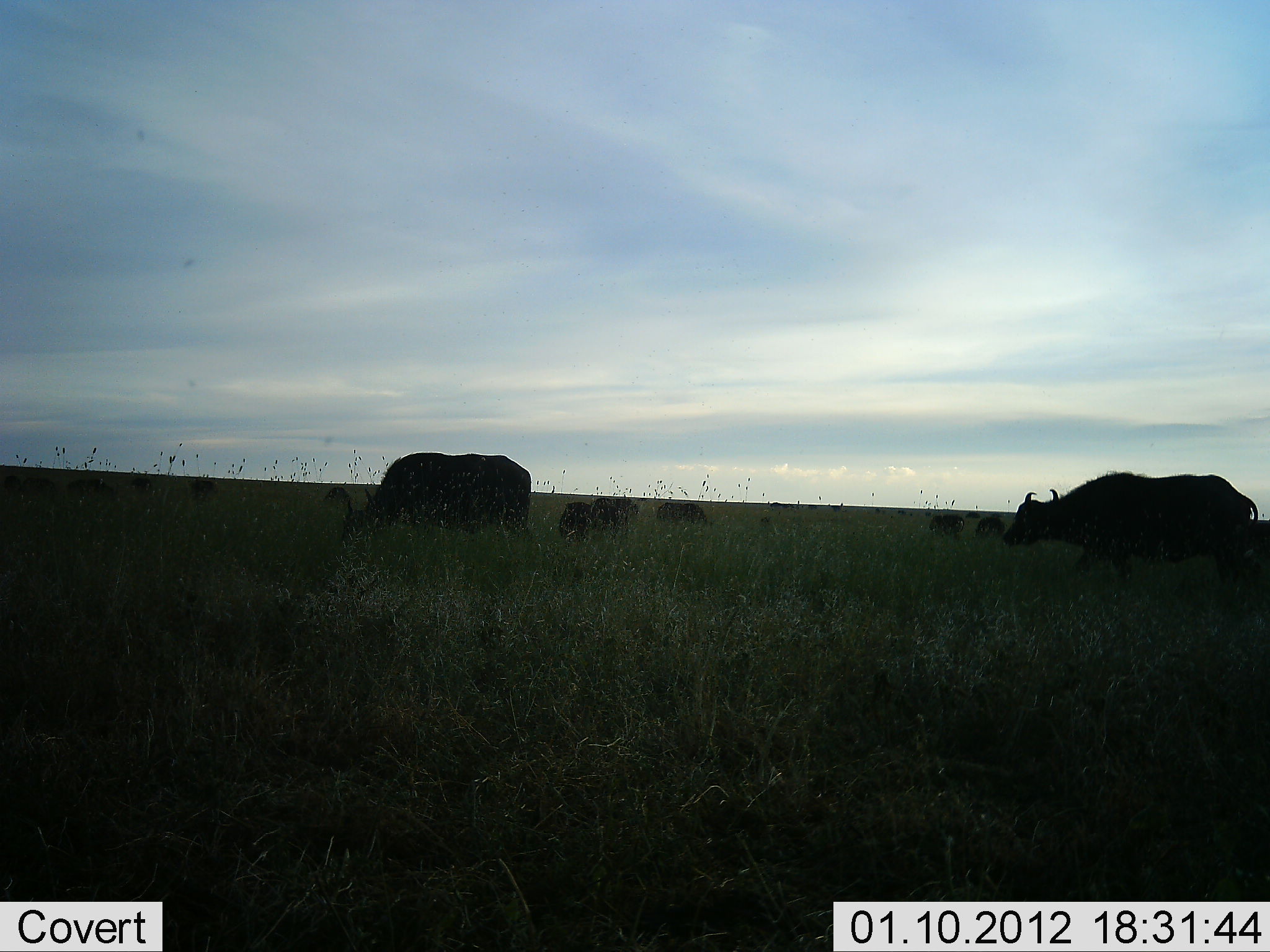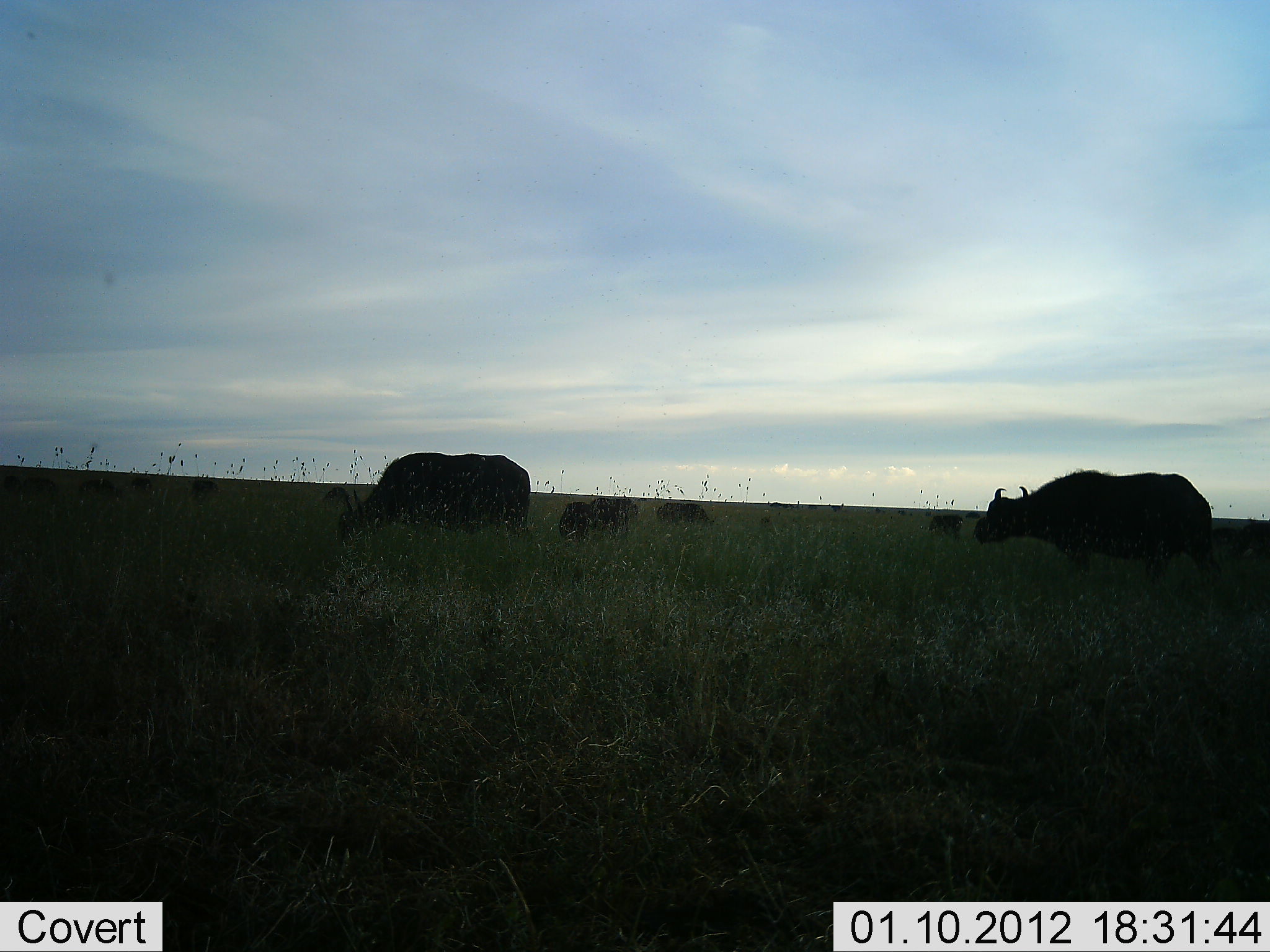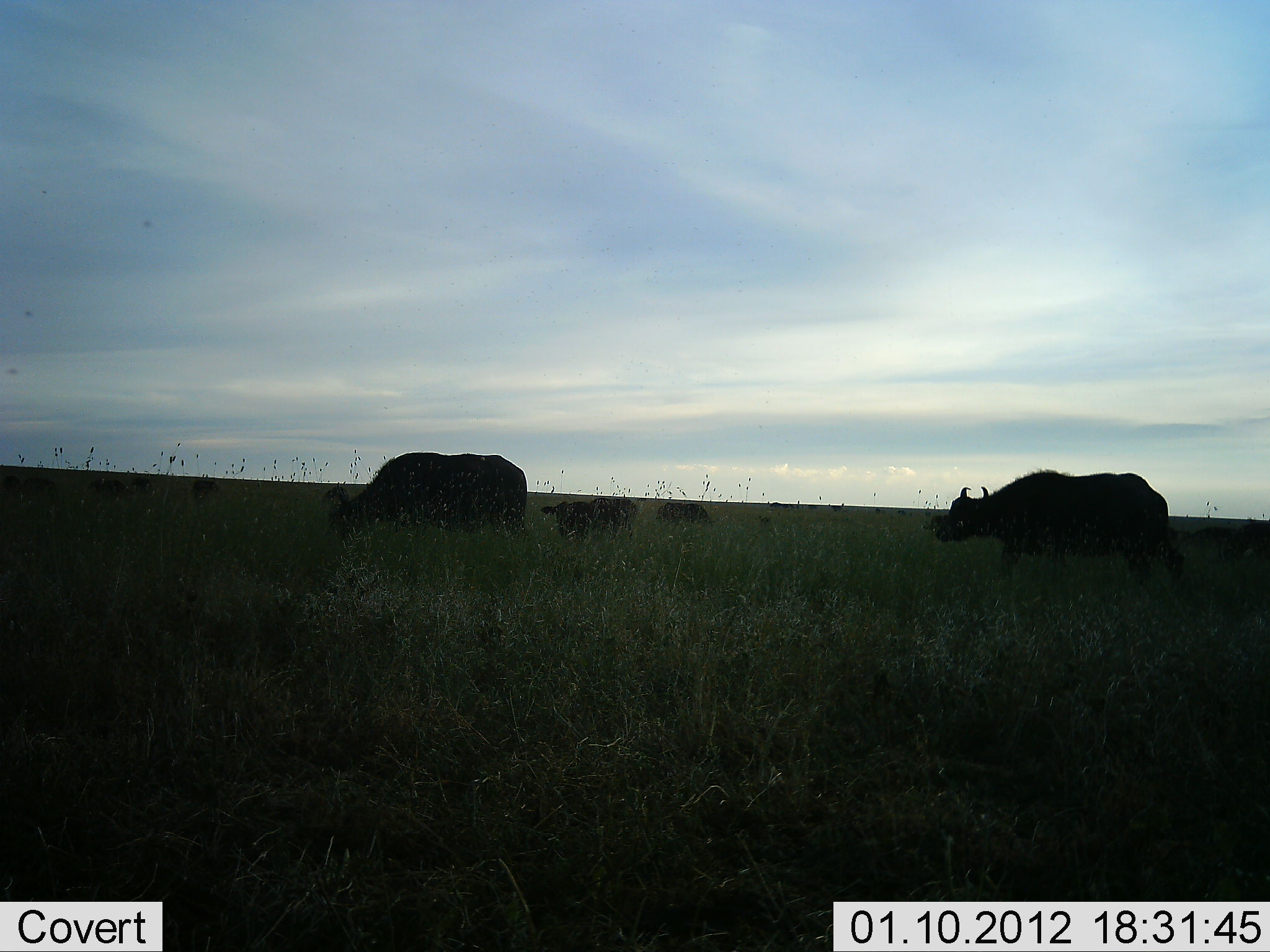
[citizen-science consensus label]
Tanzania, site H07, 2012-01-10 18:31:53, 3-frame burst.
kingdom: Animalia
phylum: Chordata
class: Mammalia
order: Artiodactyla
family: Bovidae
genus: Syncerus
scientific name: Syncerus caffer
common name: cape buffalo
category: buffalo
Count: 7.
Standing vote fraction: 56%.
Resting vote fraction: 0%.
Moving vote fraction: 67%.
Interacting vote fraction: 0%.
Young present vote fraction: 0%.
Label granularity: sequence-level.